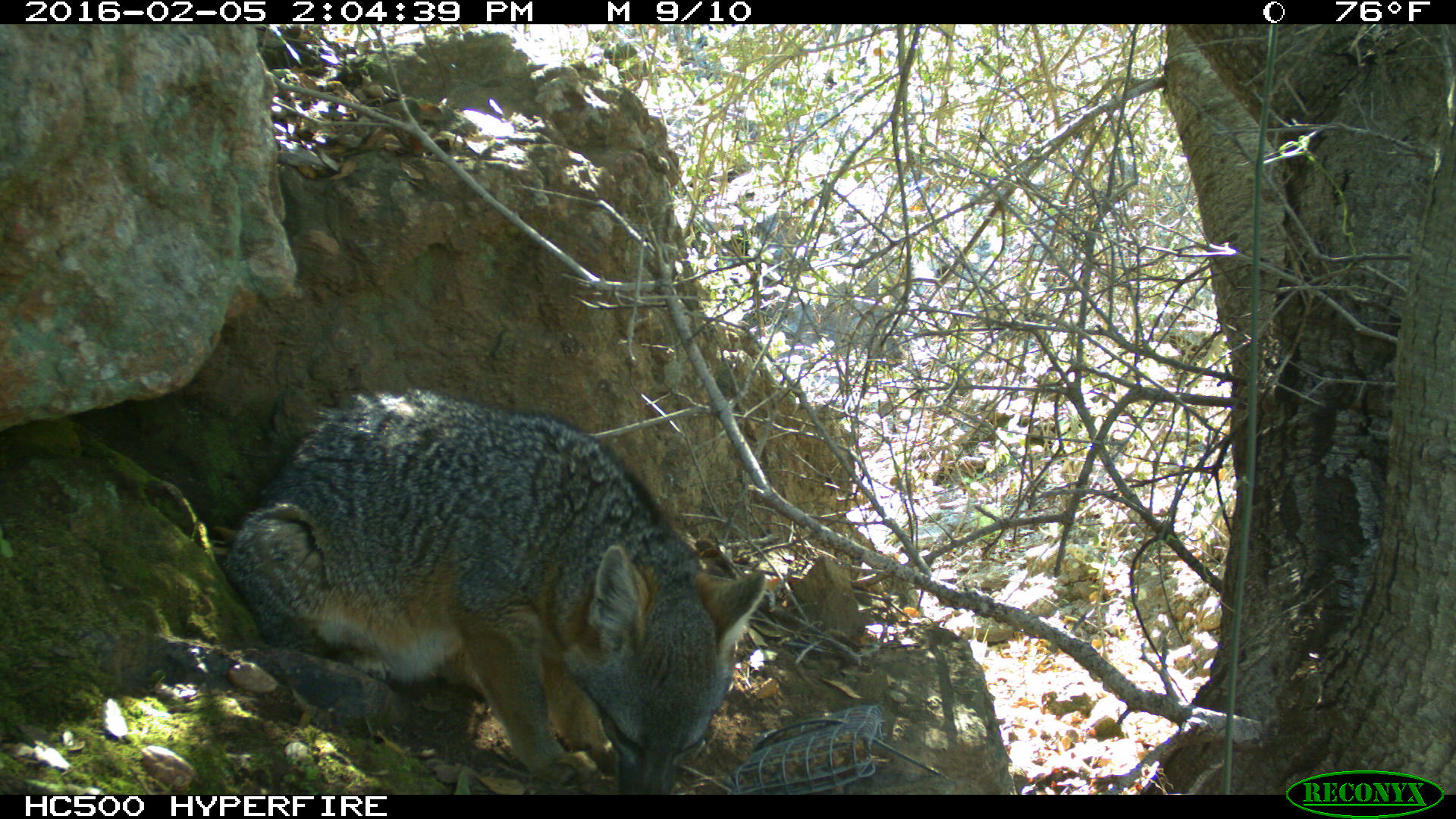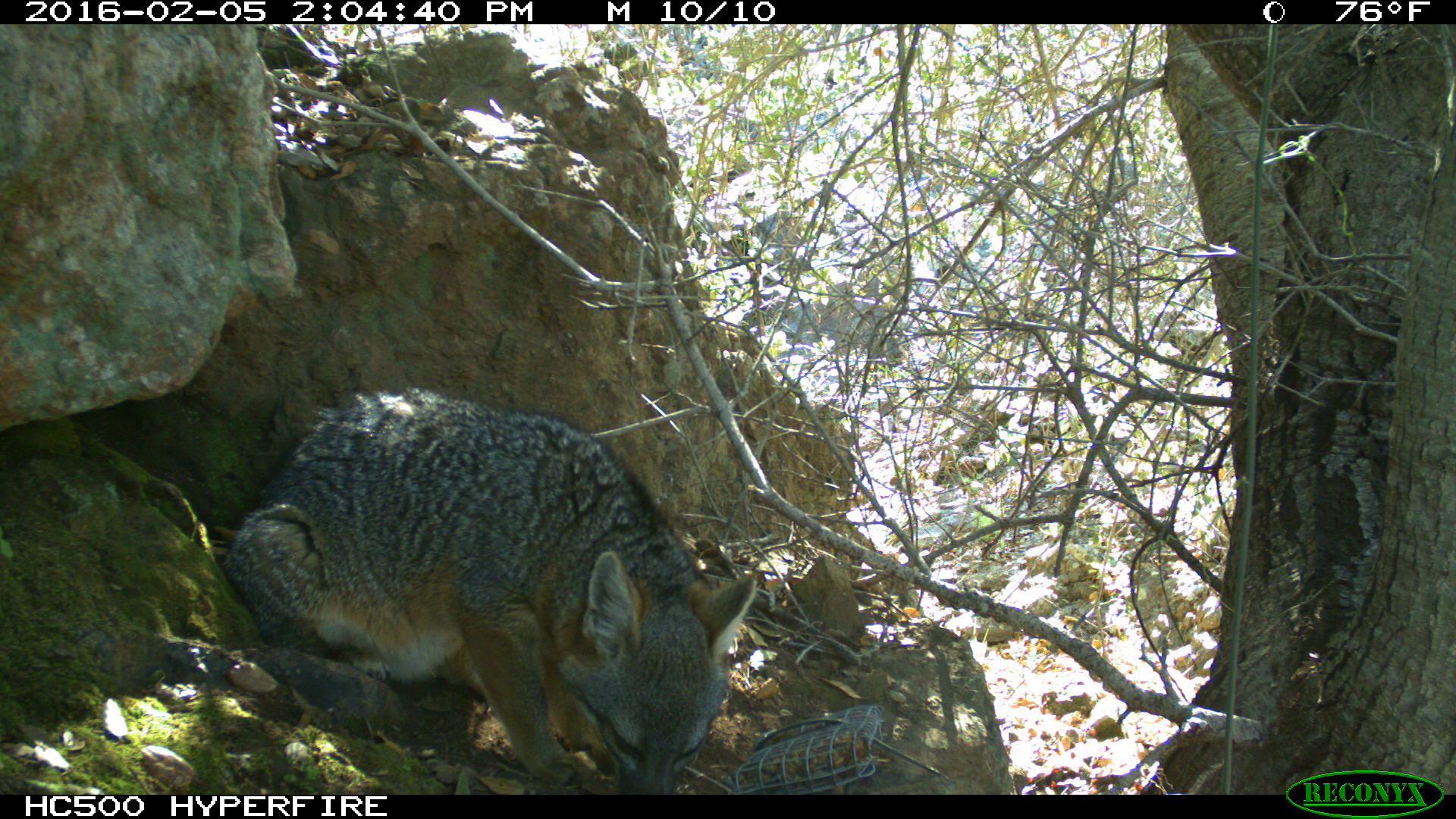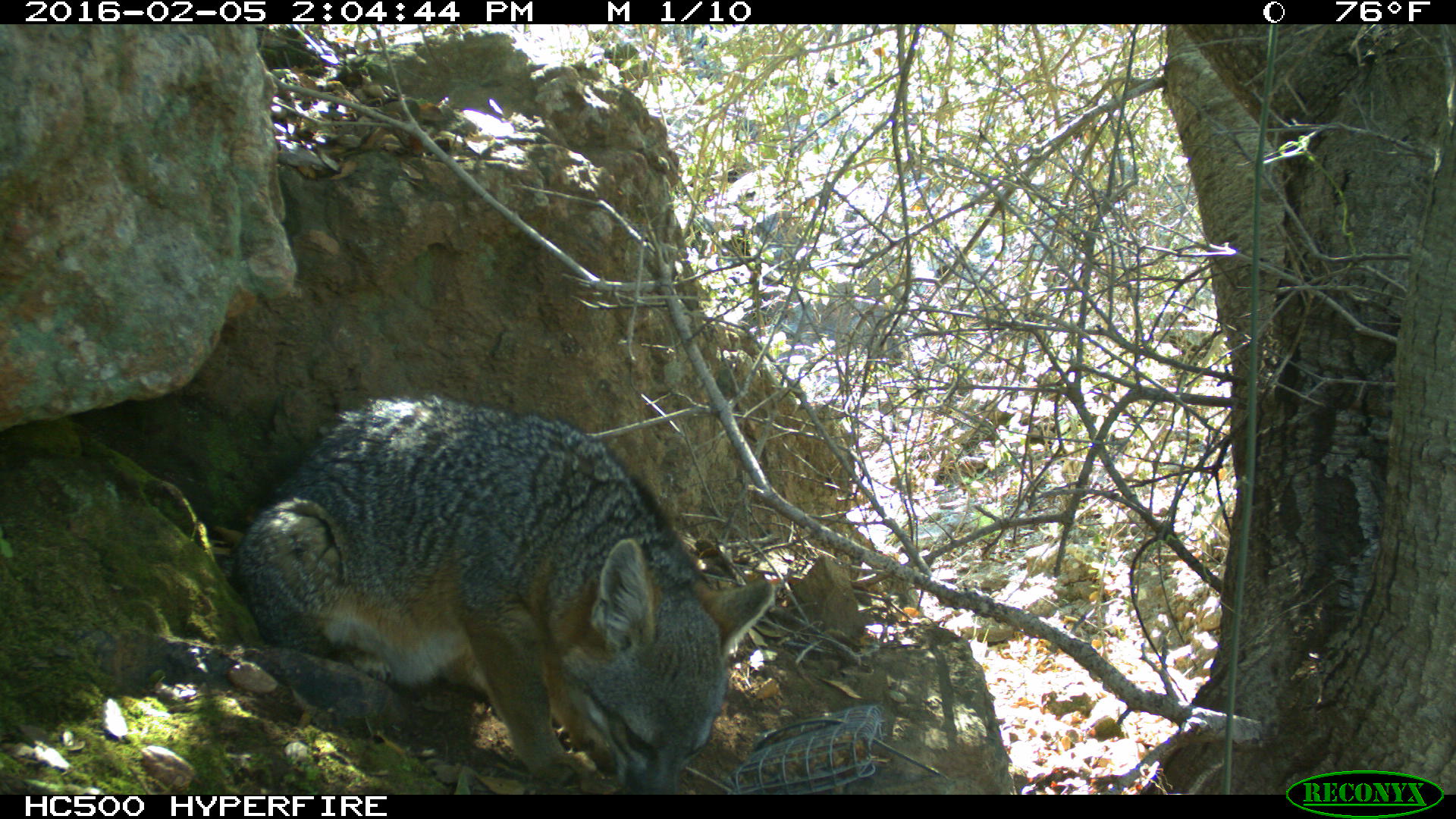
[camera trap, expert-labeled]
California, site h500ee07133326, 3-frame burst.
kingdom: Animalia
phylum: Chordata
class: Mammalia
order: Carnivora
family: Canidae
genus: Urocyon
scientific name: Urocyon littoralis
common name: island fox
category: fox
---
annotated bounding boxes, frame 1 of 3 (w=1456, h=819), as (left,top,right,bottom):
fox: (222,386,765,795)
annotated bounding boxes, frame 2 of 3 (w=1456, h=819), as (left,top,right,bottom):
fox: (224,386,758,795)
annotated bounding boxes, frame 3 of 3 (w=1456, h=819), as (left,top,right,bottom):
fox: (230,394,776,795)